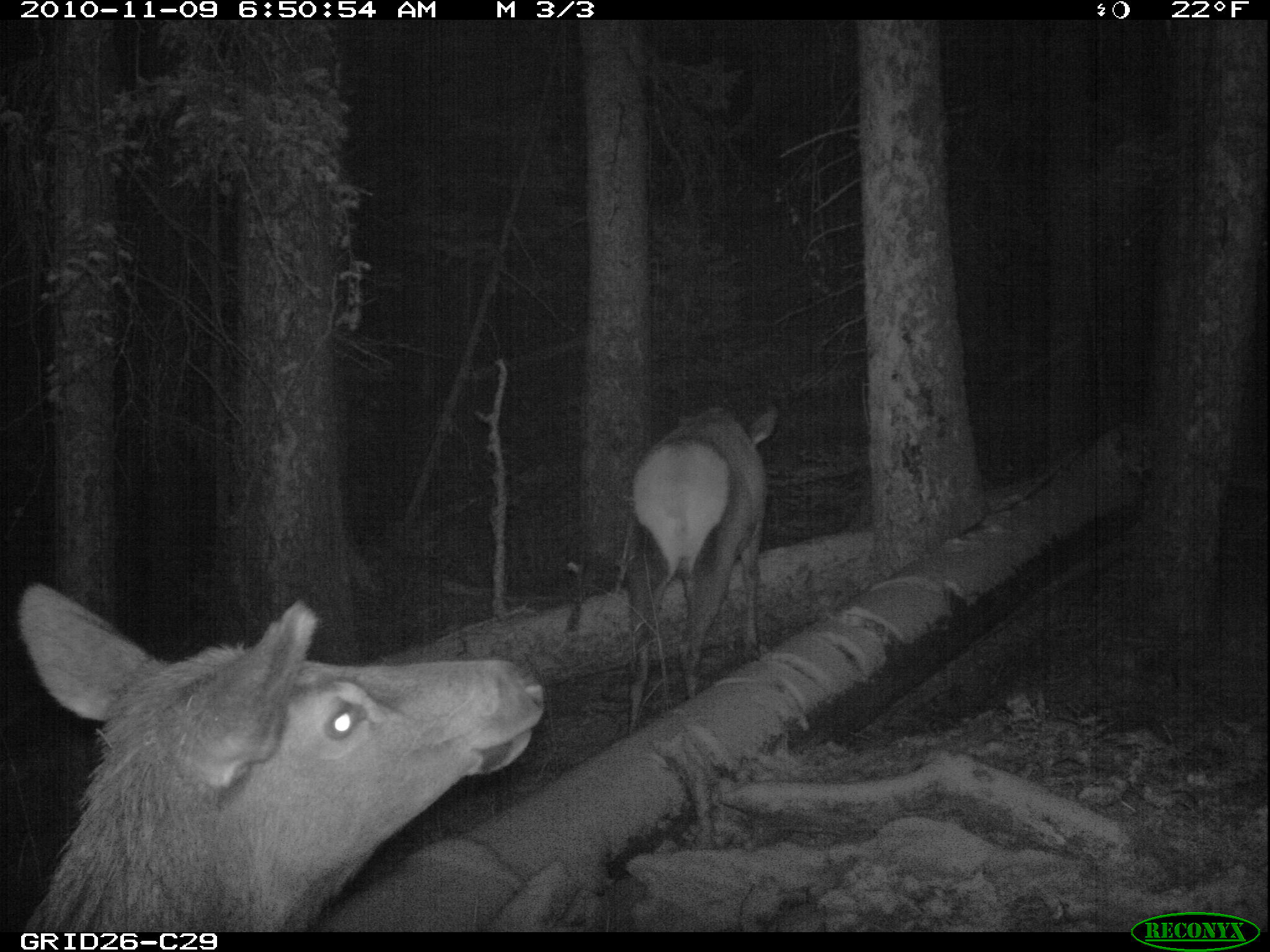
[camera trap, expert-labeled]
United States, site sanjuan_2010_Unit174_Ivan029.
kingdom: Animalia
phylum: Chordata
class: Mammalia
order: Artiodactyla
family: Cervidae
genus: Cervus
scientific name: Cervus elaphus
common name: red deer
Cervus elaphus (red deer).